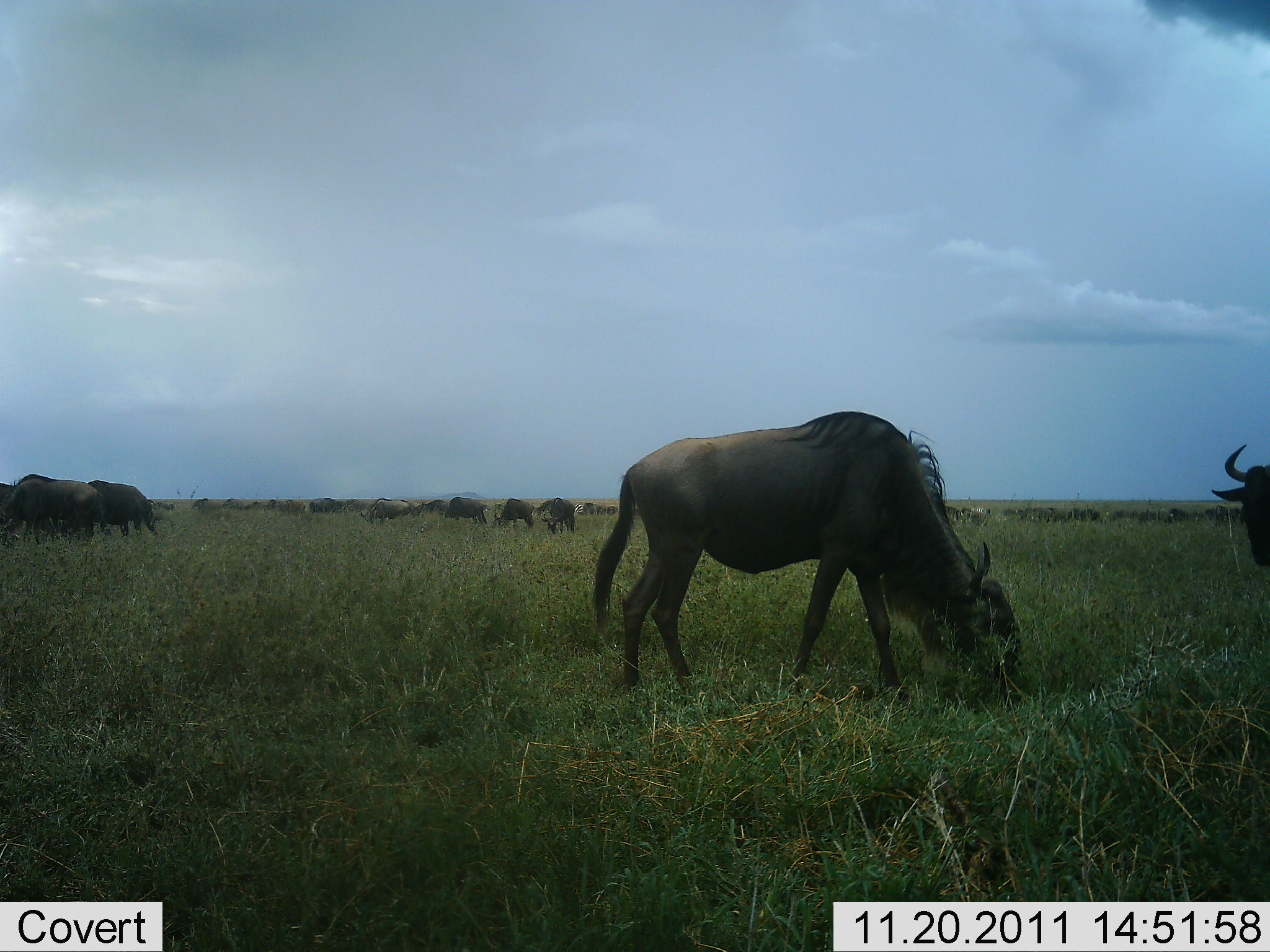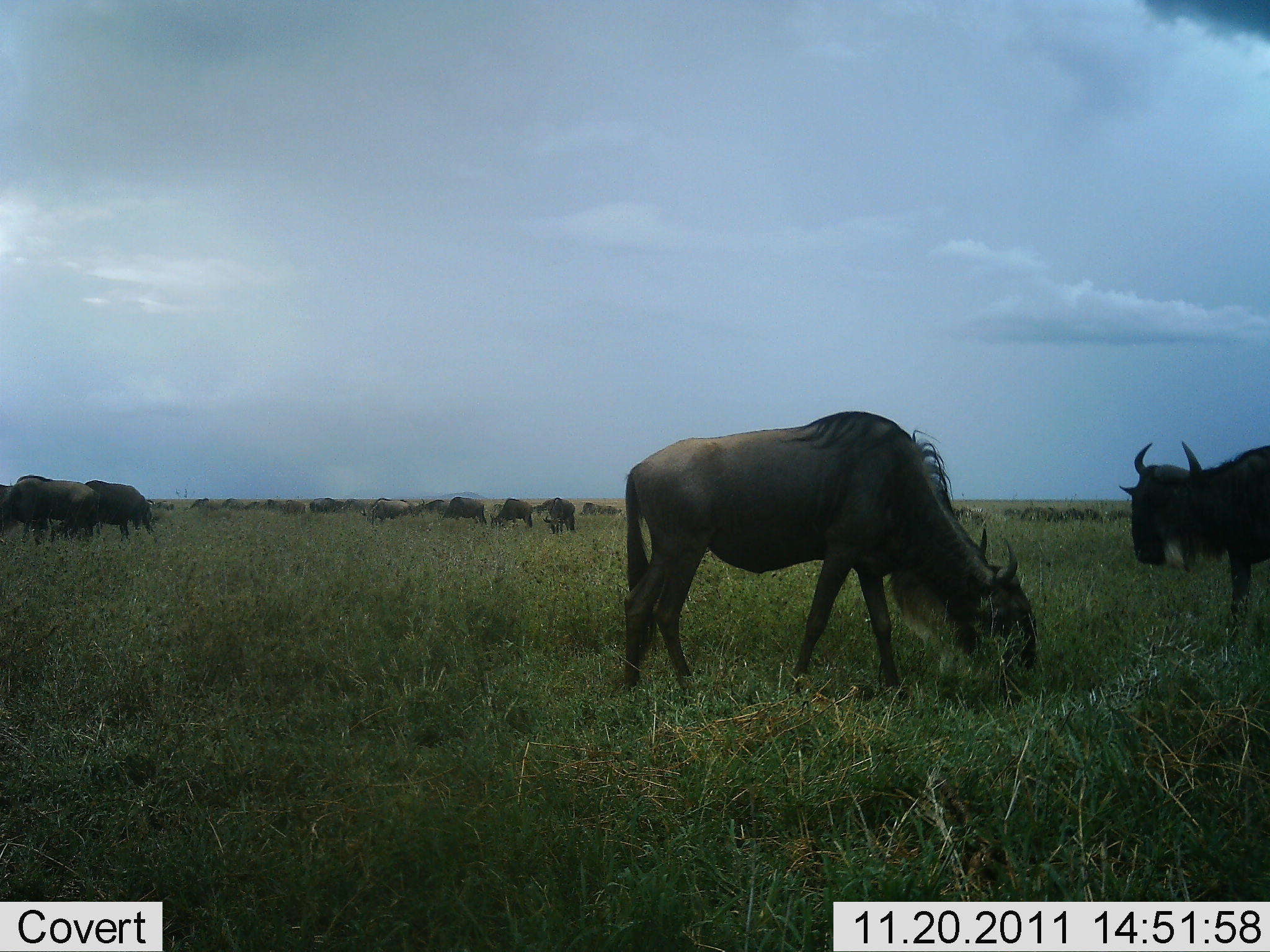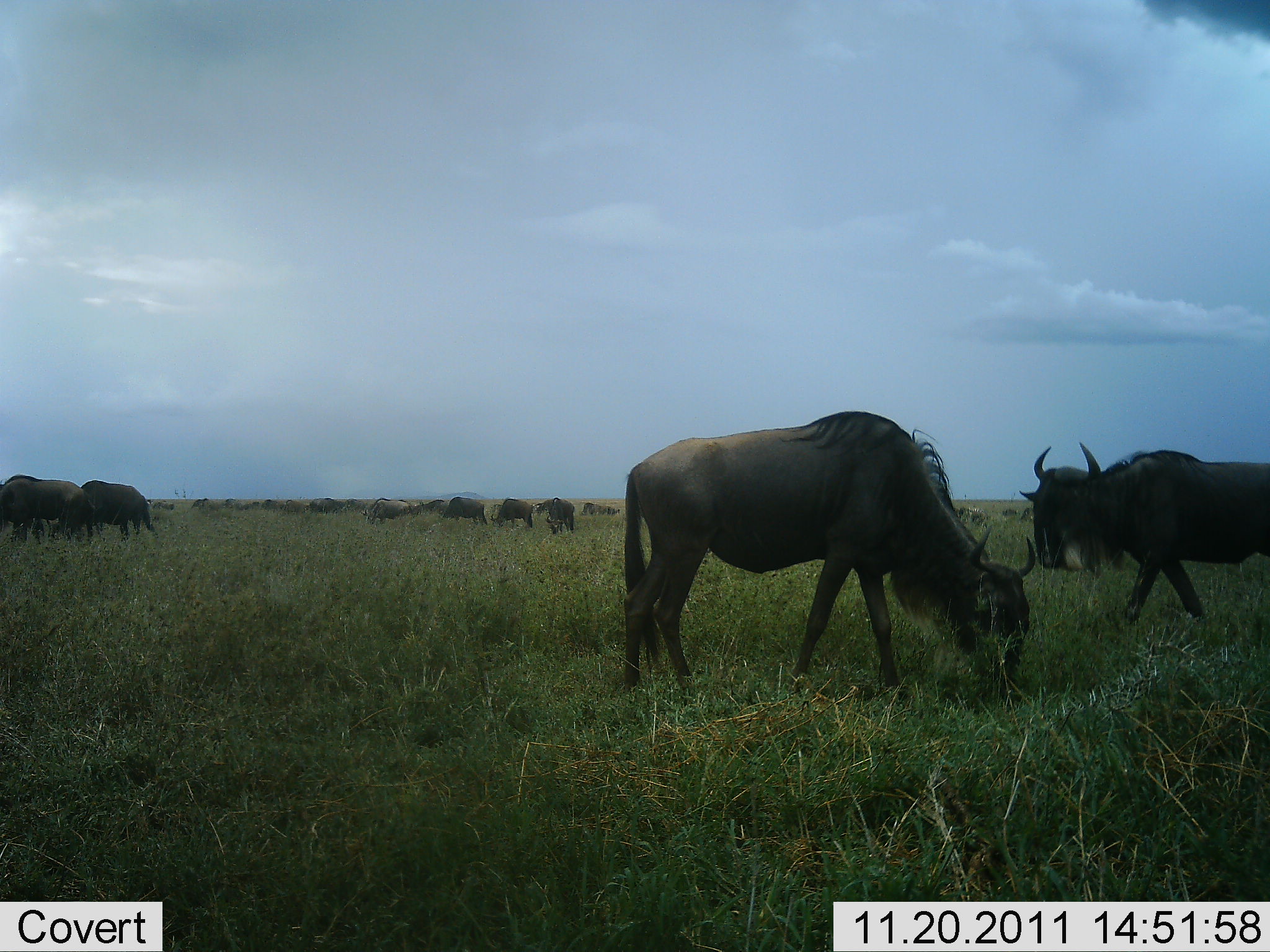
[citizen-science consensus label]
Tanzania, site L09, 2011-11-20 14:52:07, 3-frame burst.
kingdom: Animalia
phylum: Chordata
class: Mammalia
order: Artiodactyla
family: Bovidae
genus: Connochaetes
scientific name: Connochaetes taurinus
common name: blue wildebeest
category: wildebeest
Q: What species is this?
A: Wildebeest (blue wildebeest) (Connochaetes taurinus).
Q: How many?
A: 11-50.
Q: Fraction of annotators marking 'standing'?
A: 27%.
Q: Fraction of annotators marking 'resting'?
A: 0%.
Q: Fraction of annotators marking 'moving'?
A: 45%.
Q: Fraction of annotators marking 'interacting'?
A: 0%.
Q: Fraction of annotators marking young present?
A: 0%.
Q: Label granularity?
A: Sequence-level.